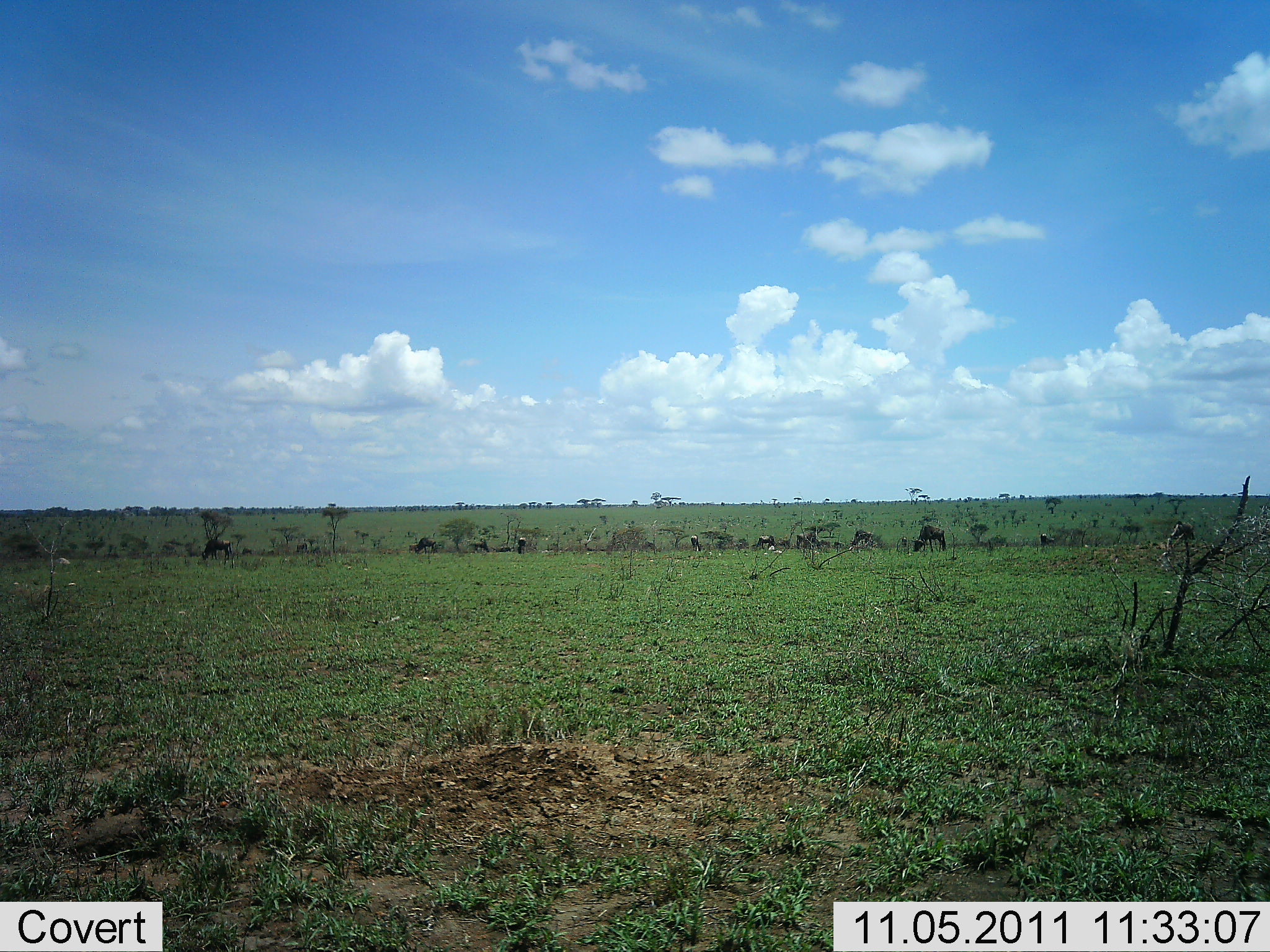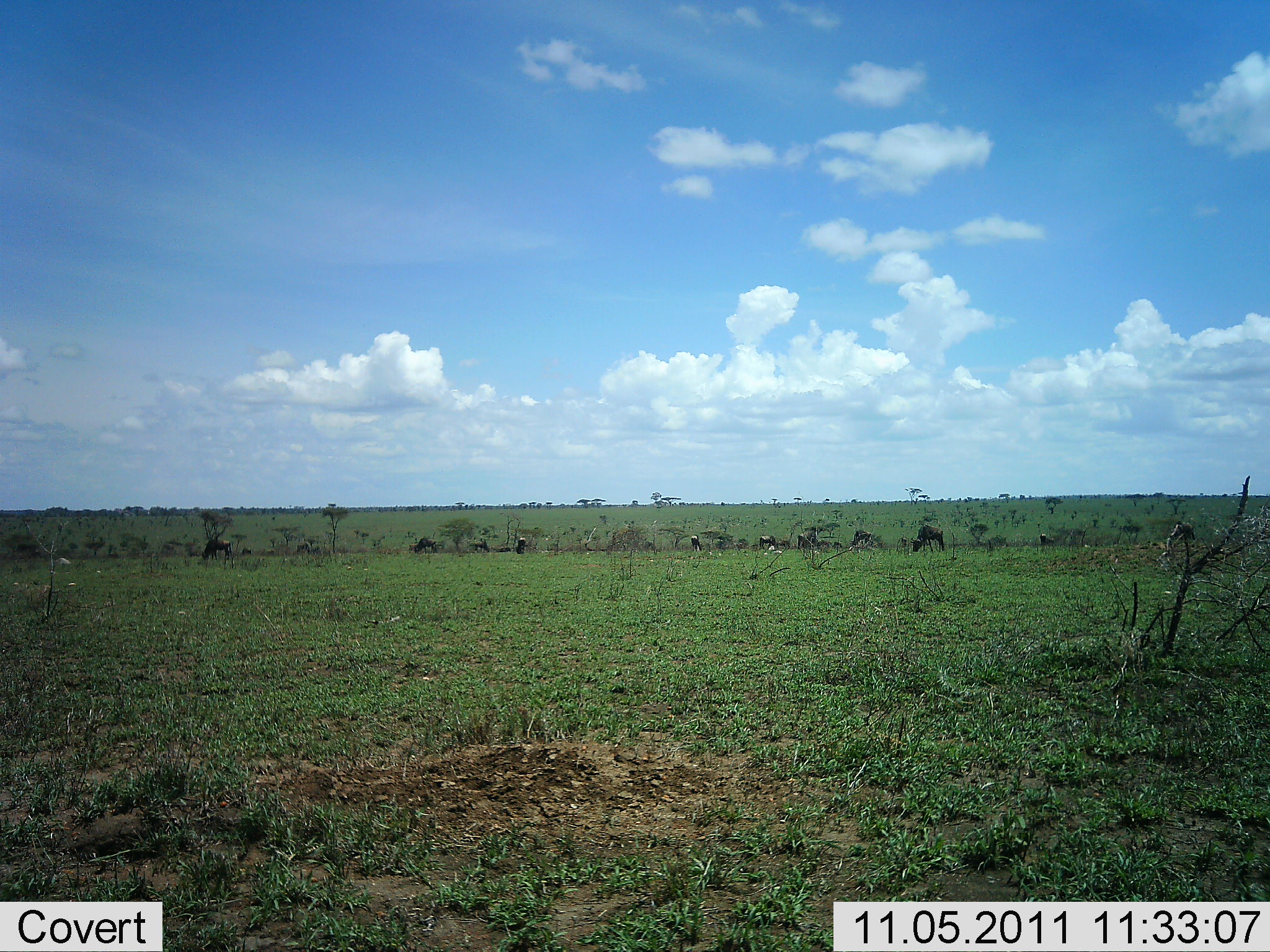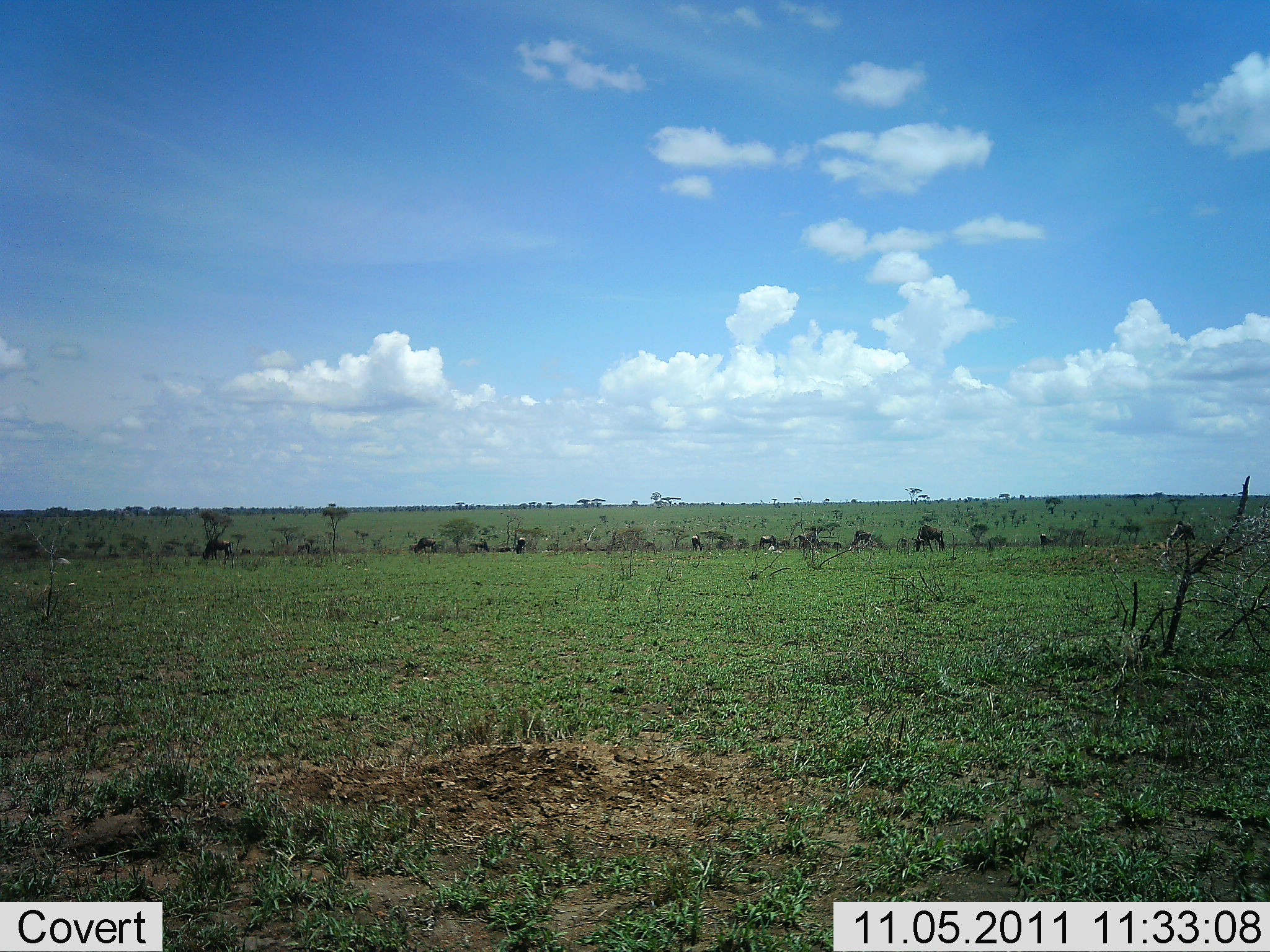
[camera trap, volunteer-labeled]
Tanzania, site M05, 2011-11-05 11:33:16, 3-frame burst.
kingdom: Animalia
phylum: Chordata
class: Mammalia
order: Artiodactyla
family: Bovidae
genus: Connochaetes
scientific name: Connochaetes taurinus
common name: blue wildebeest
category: wildebeest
Wildebeest (blue wildebeest) (Connochaetes taurinus), count 11-50. Behavior (volunteer vote fractions): standing 36%, resting 0%, moving 0%, interacting 0%. Young present (vote fraction): 0%. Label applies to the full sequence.